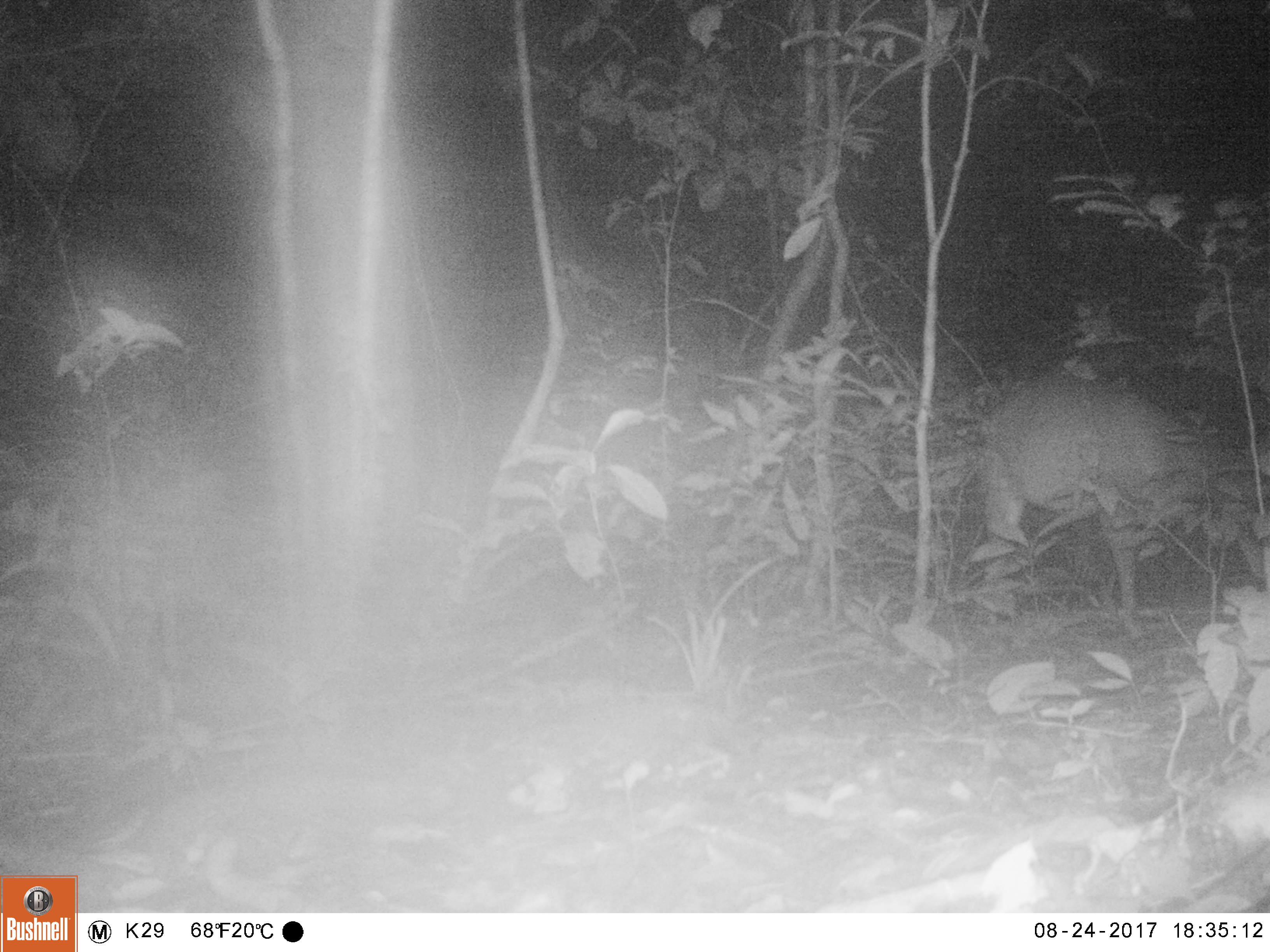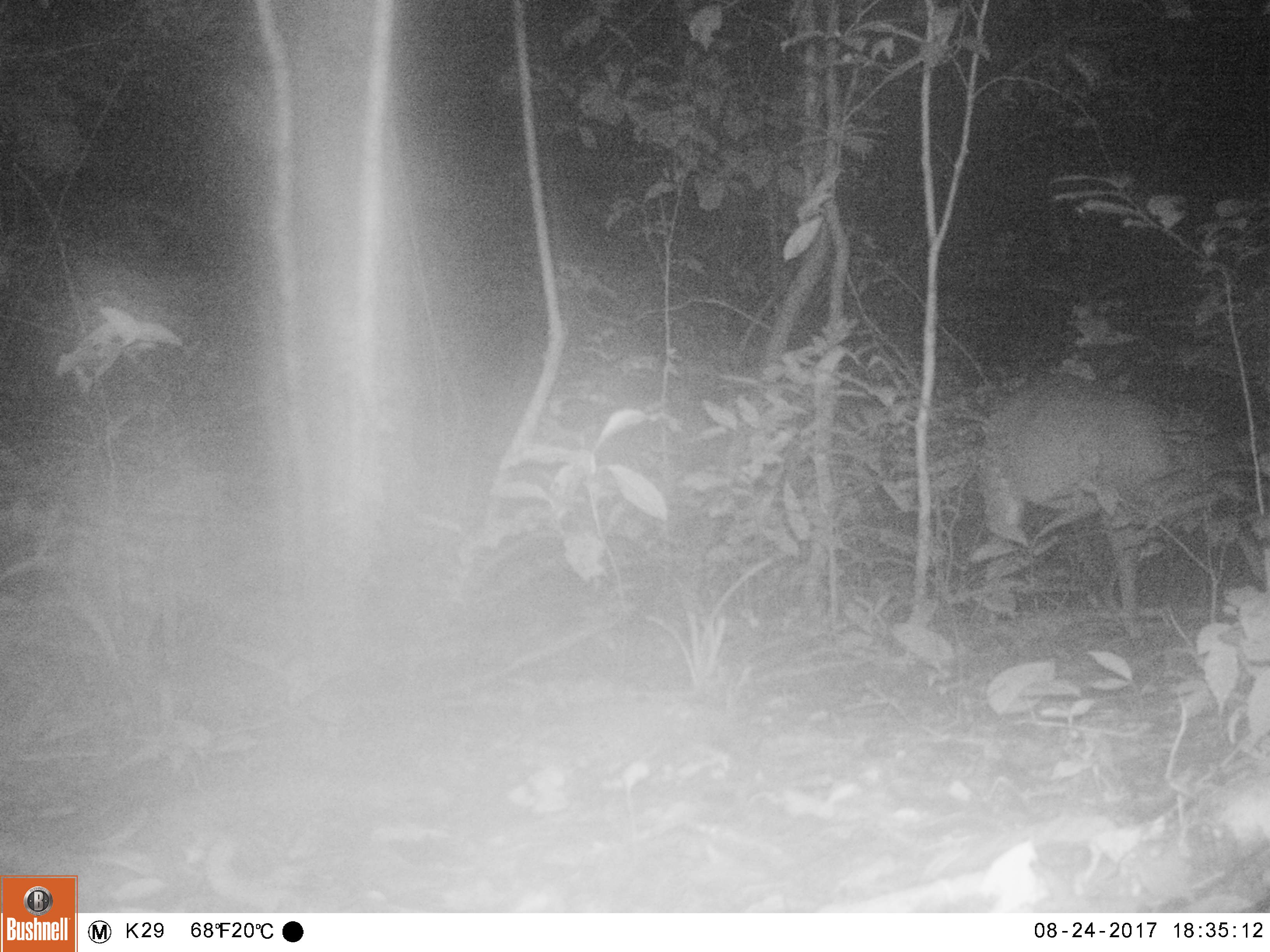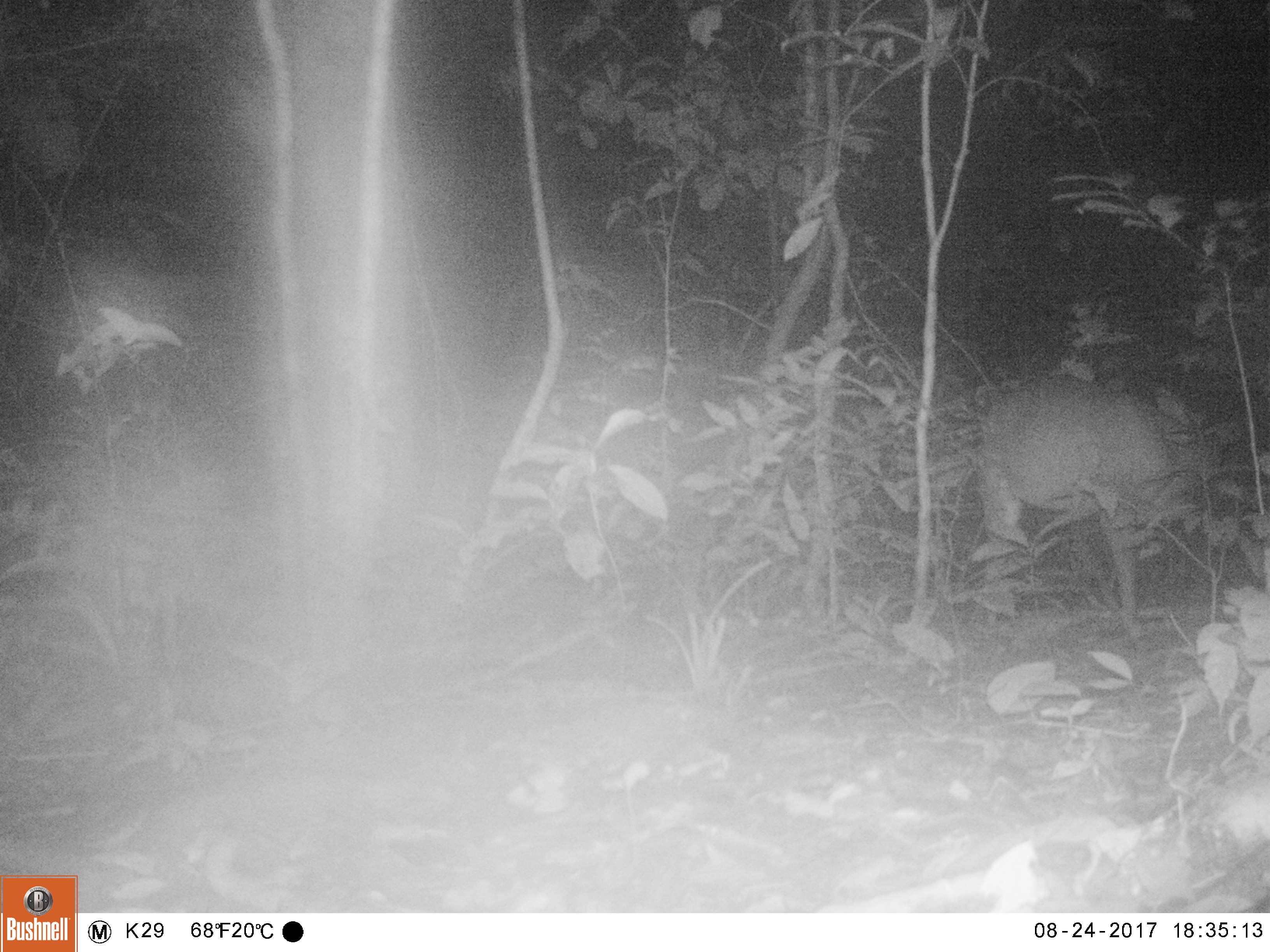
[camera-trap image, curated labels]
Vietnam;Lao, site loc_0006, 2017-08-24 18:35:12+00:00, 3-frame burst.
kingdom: Animalia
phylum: Chordata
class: Mammalia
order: Artiodactyla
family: Cervidae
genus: Muntiacus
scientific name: Muntiacus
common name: muntjacs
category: unidentified muntjac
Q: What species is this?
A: Unidentified muntjac (muntjacs) (Muntiacus).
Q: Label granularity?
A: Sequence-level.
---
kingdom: Animalia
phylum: Chordata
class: Mammalia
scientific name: Laurasiatheria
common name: ungulate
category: unidentified ungulates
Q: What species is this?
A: Unidentified ungulates (ungulate) (Laurasiatheria).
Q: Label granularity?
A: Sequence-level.